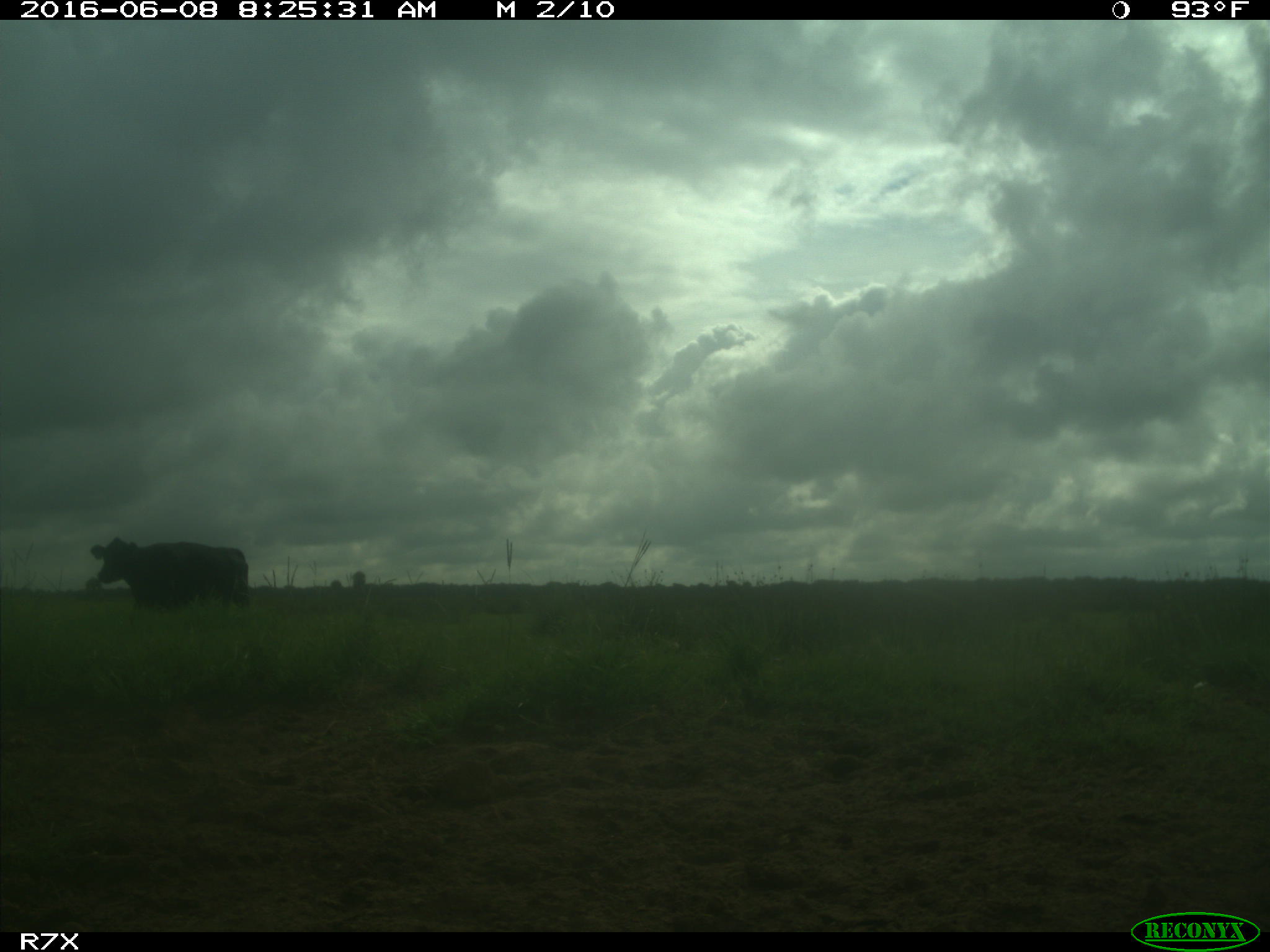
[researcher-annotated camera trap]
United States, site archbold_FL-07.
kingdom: Animalia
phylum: Chordata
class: Mammalia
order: Artiodactyla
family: Bovidae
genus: Bos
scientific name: Bos taurus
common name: domestic cow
Bos taurus (domestic cow).